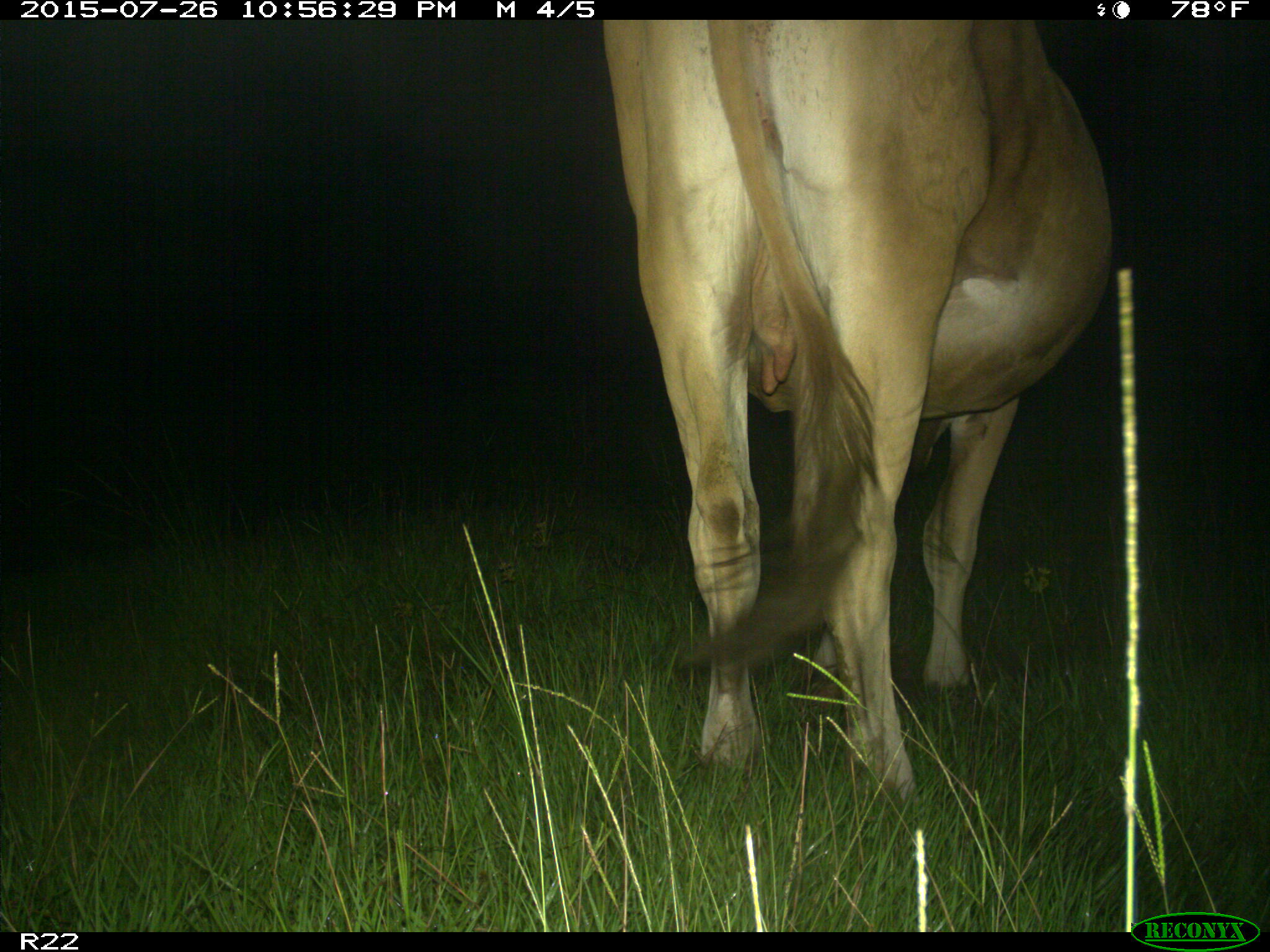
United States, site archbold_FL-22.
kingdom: Animalia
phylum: Chordata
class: Mammalia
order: Artiodactyla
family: Bovidae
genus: Bos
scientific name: Bos taurus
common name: domestic cow